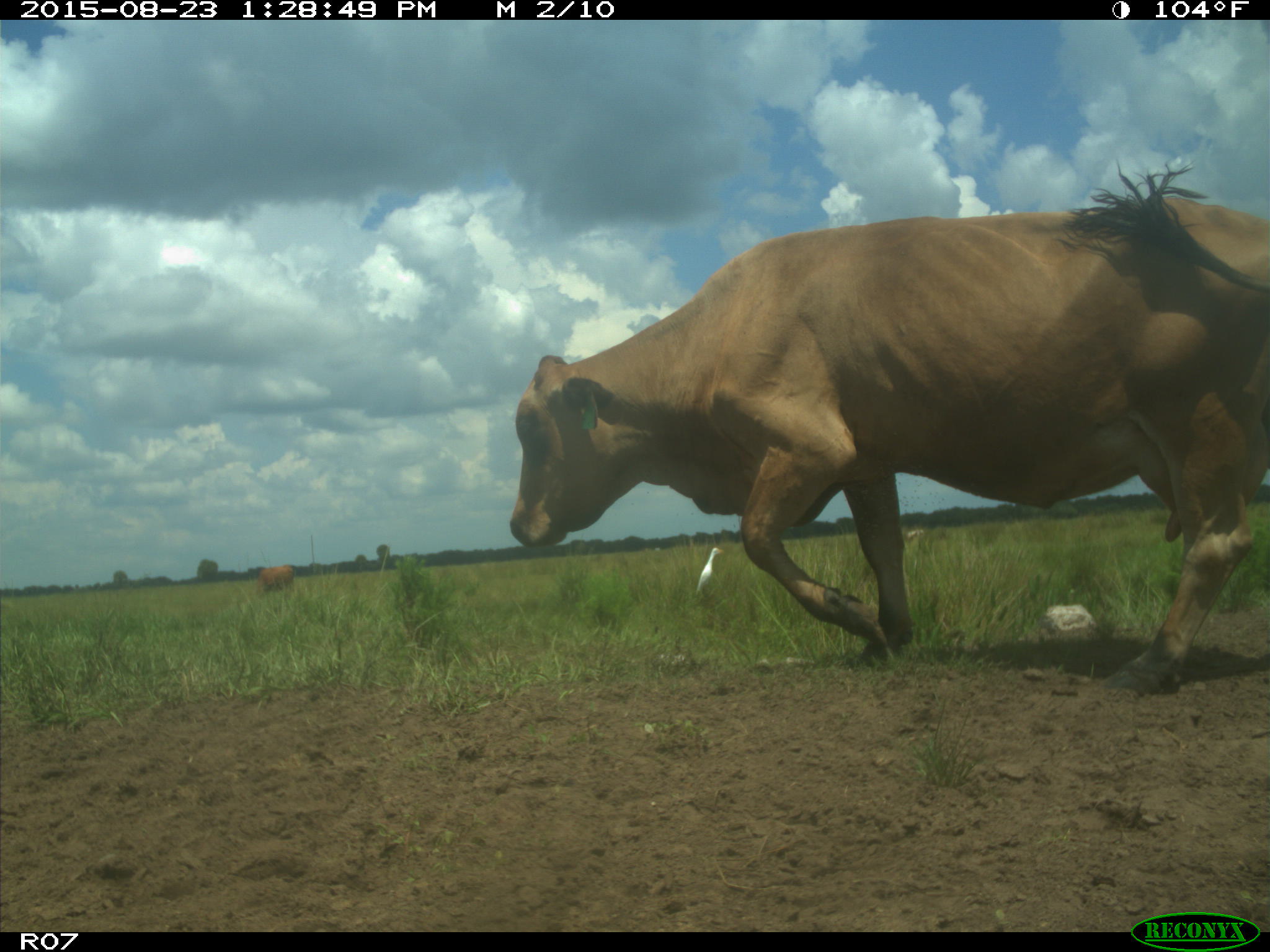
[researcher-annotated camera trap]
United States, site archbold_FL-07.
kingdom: Animalia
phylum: Chordata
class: Mammalia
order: Artiodactyla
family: Bovidae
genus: Bos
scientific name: Bos taurus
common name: domestic cow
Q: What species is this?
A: Bos taurus (domestic cow).